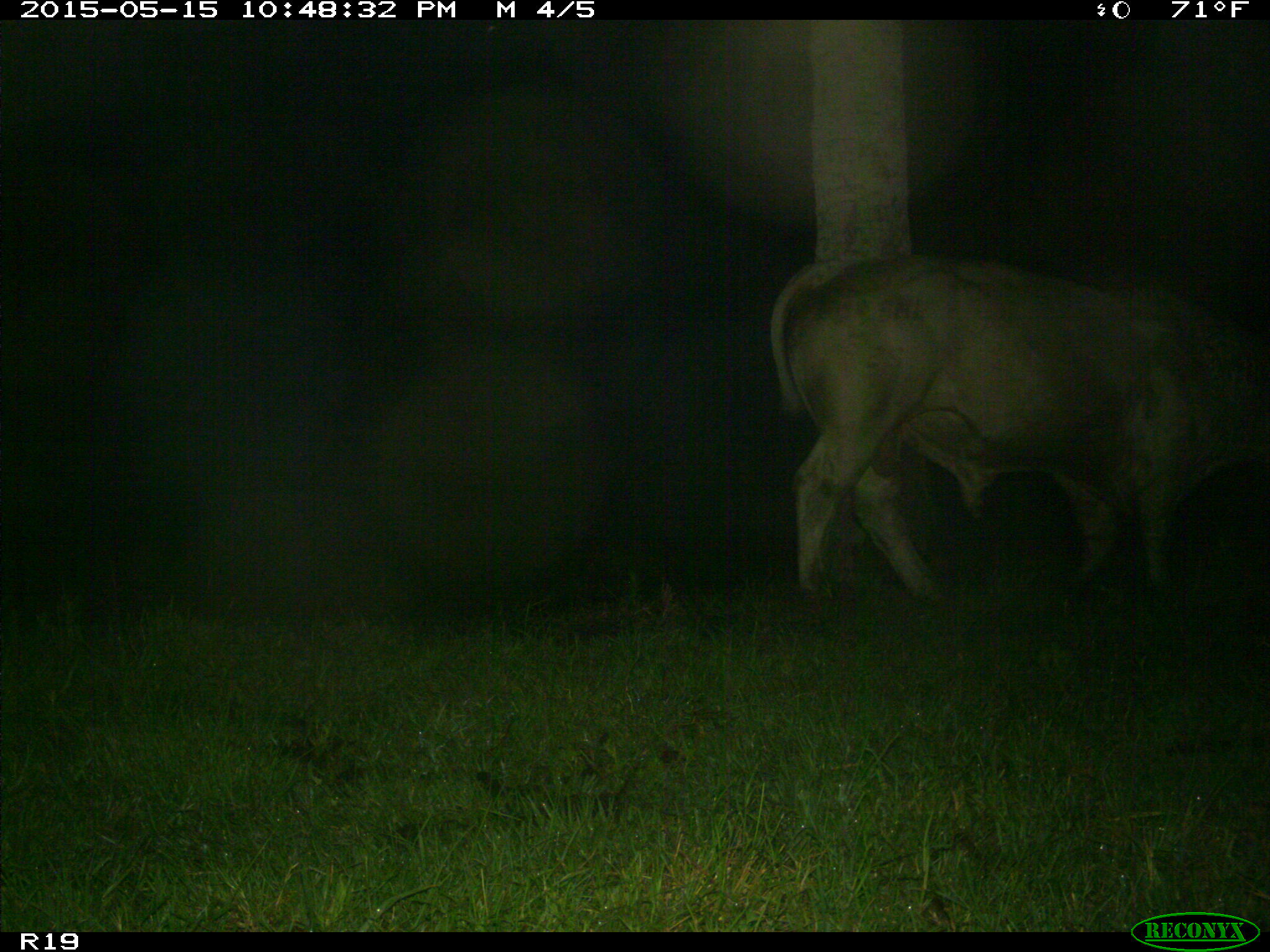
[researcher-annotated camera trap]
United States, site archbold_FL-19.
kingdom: Animalia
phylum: Chordata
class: Mammalia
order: Artiodactyla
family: Bovidae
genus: Bos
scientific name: Bos taurus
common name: domestic cow